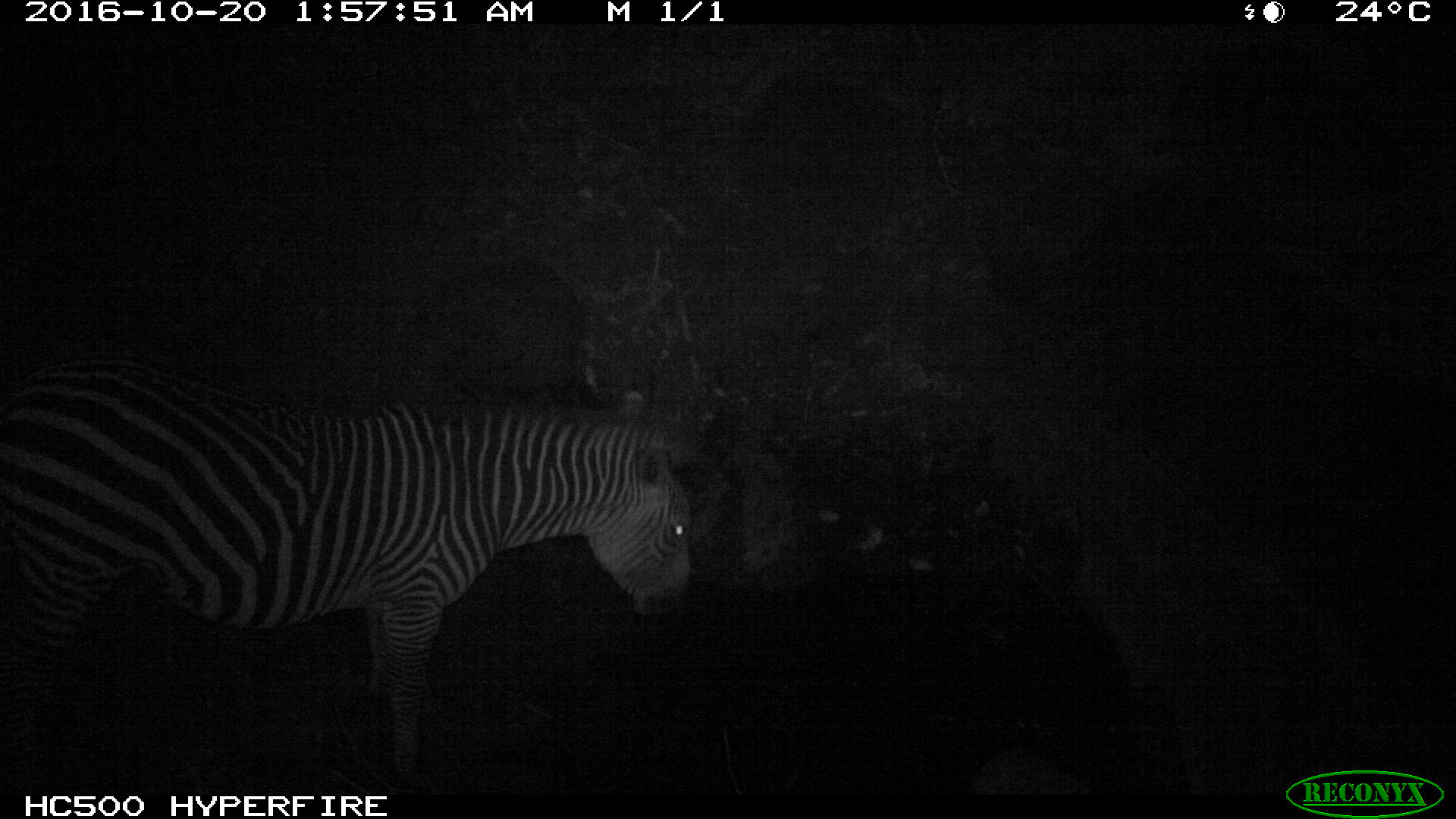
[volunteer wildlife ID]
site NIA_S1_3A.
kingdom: Animalia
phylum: Chordata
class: Mammalia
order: Perissodactyla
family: Equidae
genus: Equus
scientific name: Equus quagga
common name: plains zebra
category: zebraplains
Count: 1.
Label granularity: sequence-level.